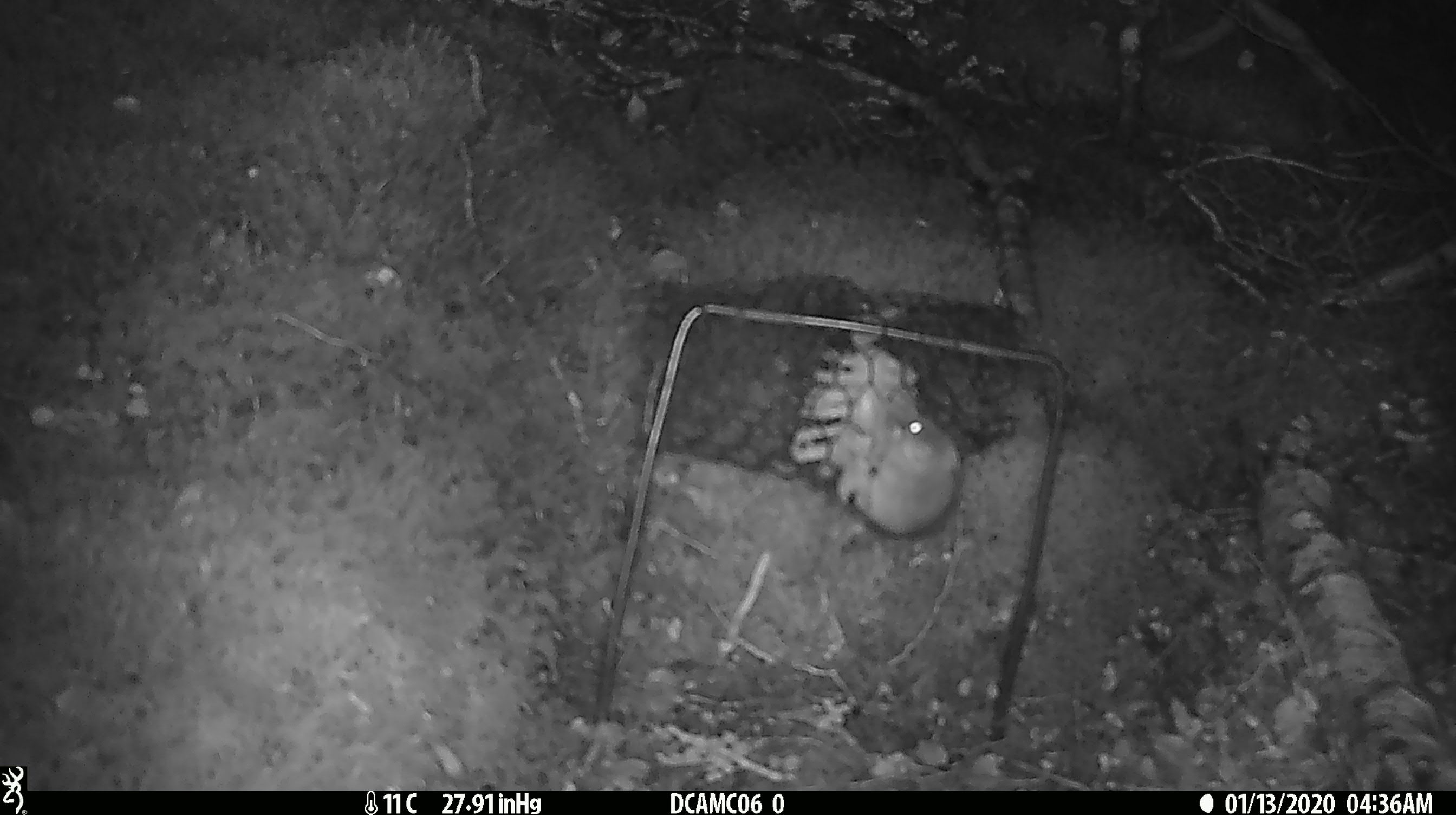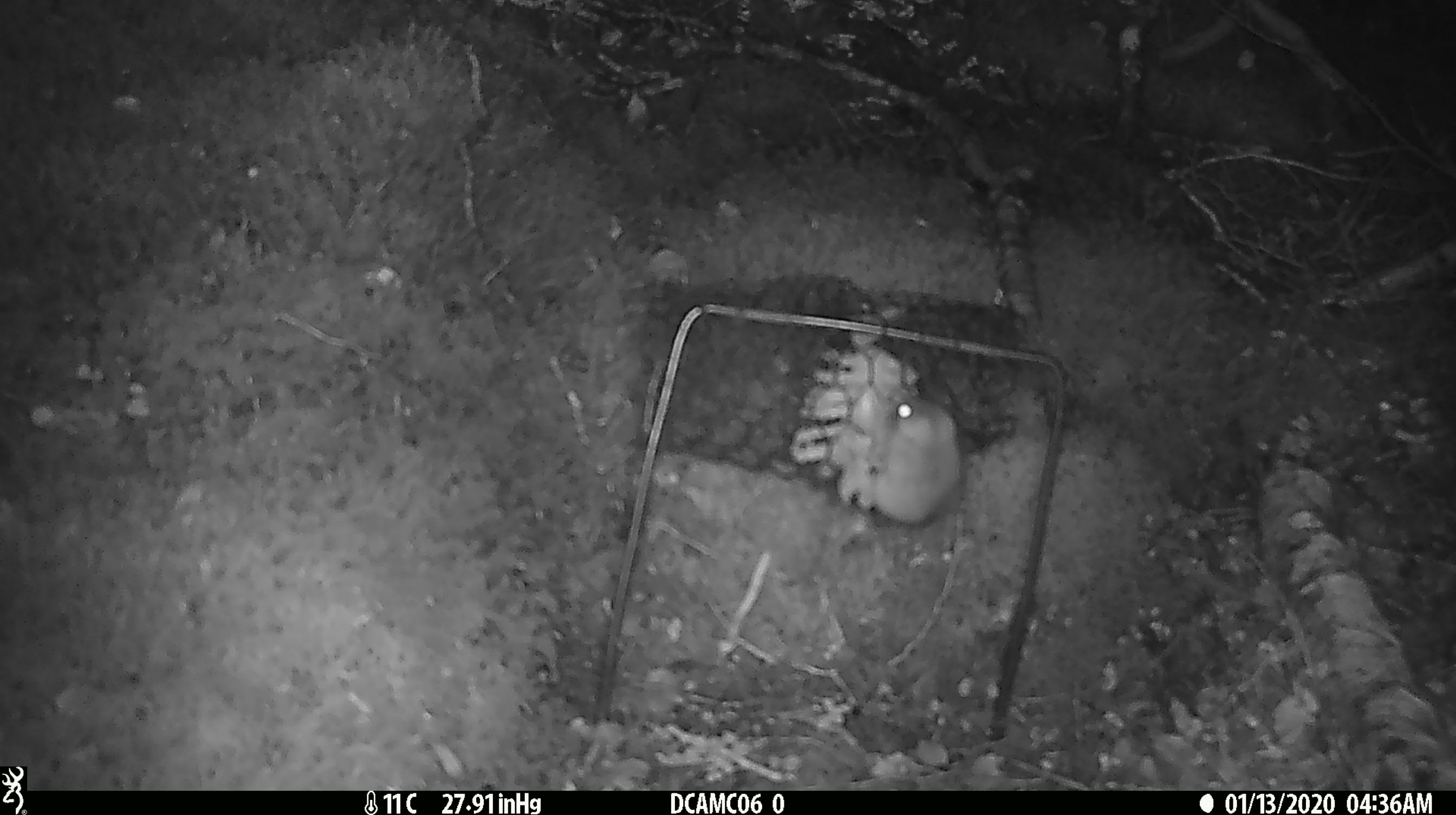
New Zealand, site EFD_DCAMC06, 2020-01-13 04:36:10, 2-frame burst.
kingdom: Animalia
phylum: Chordata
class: Mammalia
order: Rodentia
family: Muridae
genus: Mus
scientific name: Mus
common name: mouse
Mouse (Mus).